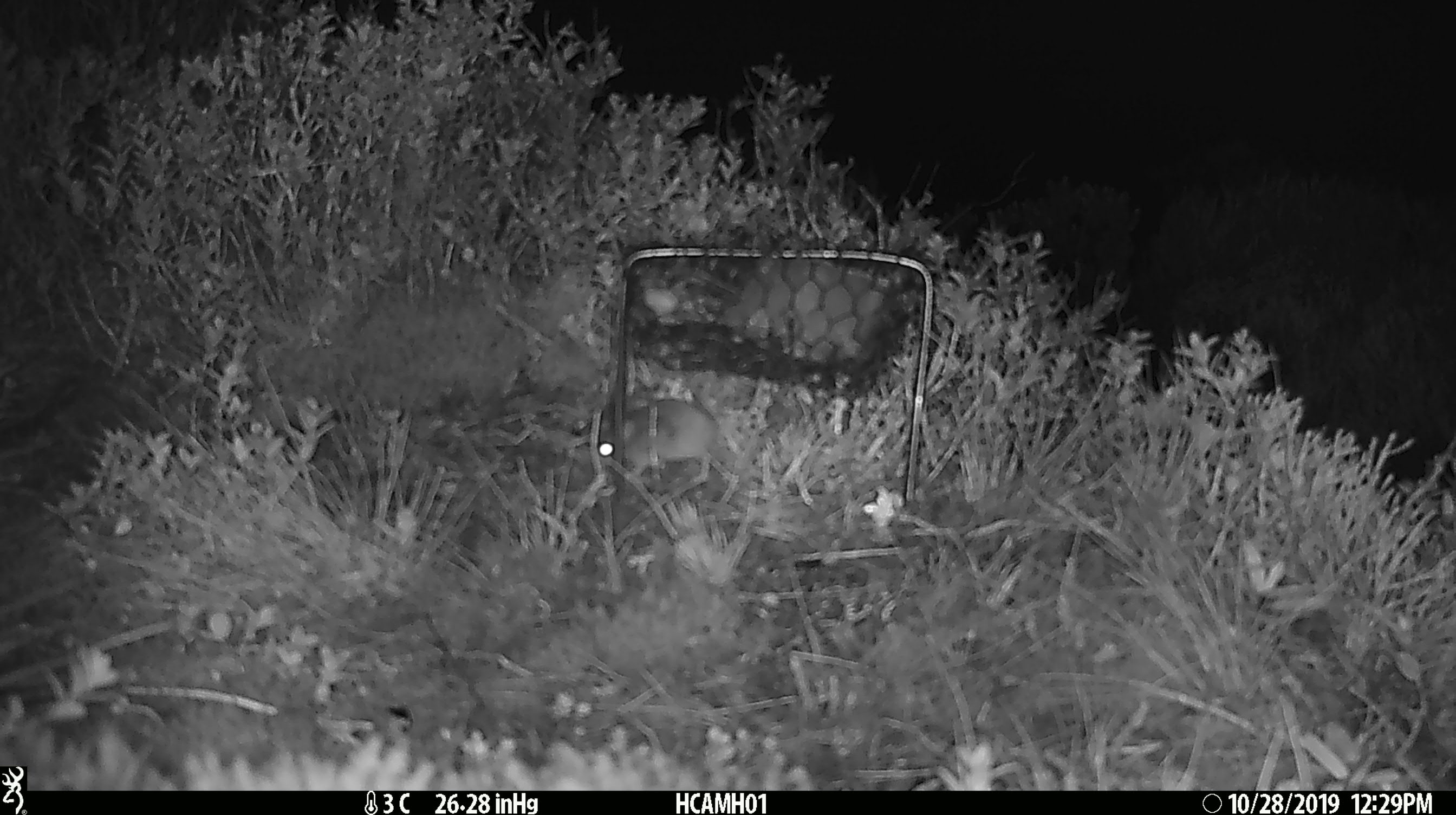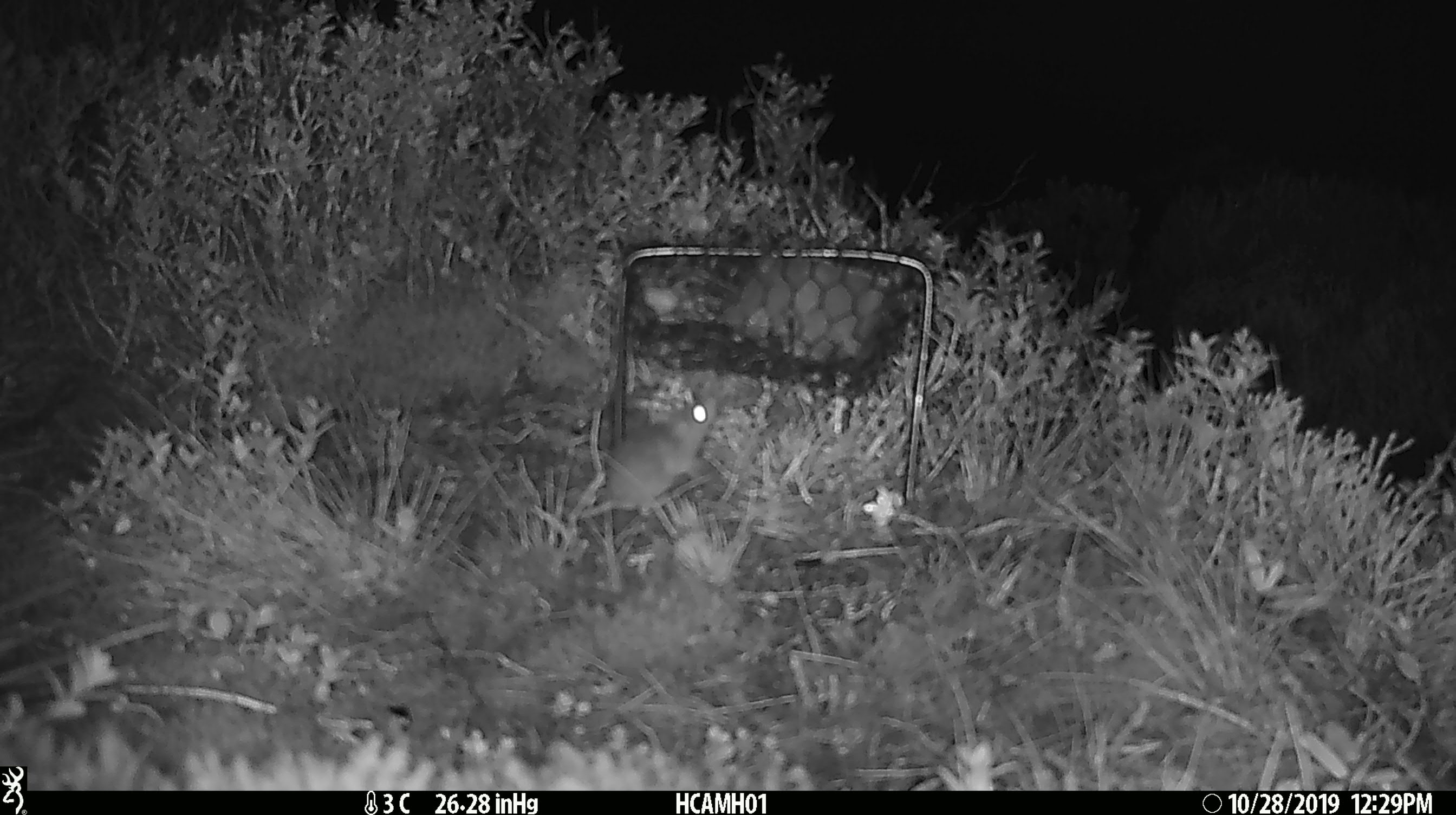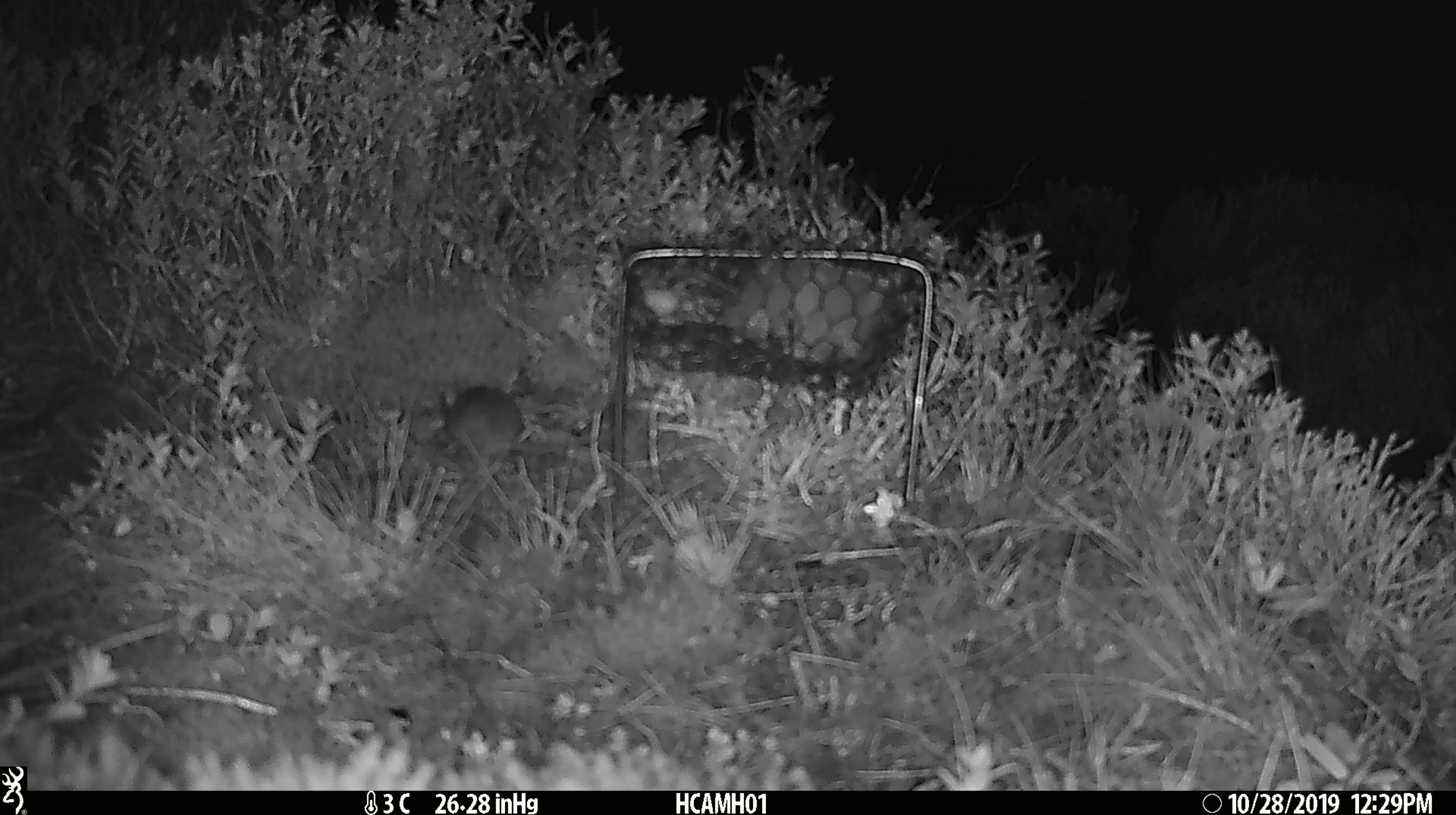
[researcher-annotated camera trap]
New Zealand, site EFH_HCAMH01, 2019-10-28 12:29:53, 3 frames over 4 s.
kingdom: Animalia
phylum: Chordata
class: Mammalia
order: Rodentia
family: Muridae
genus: Mus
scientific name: Mus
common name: mouse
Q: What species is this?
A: Mouse (Mus).